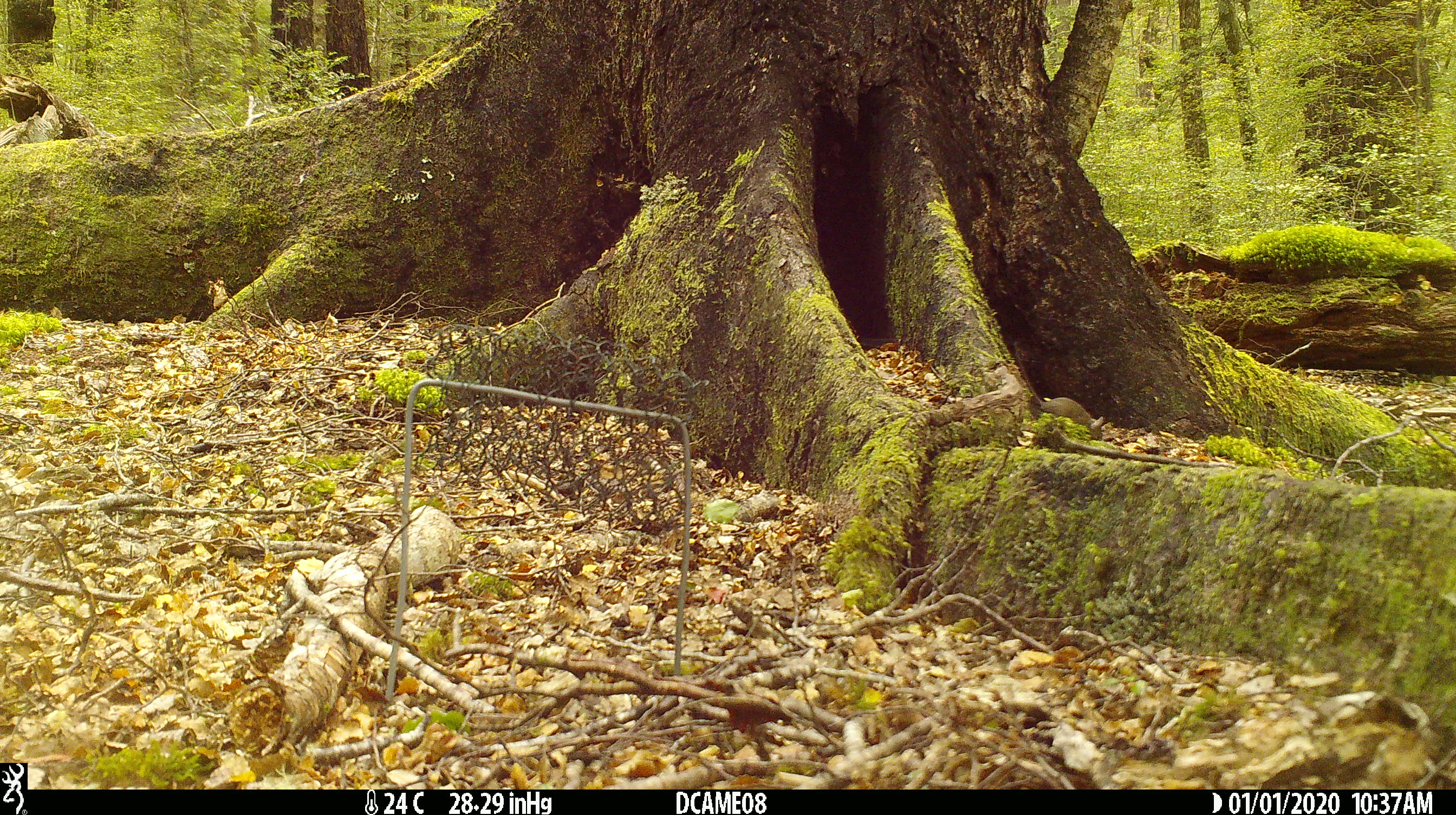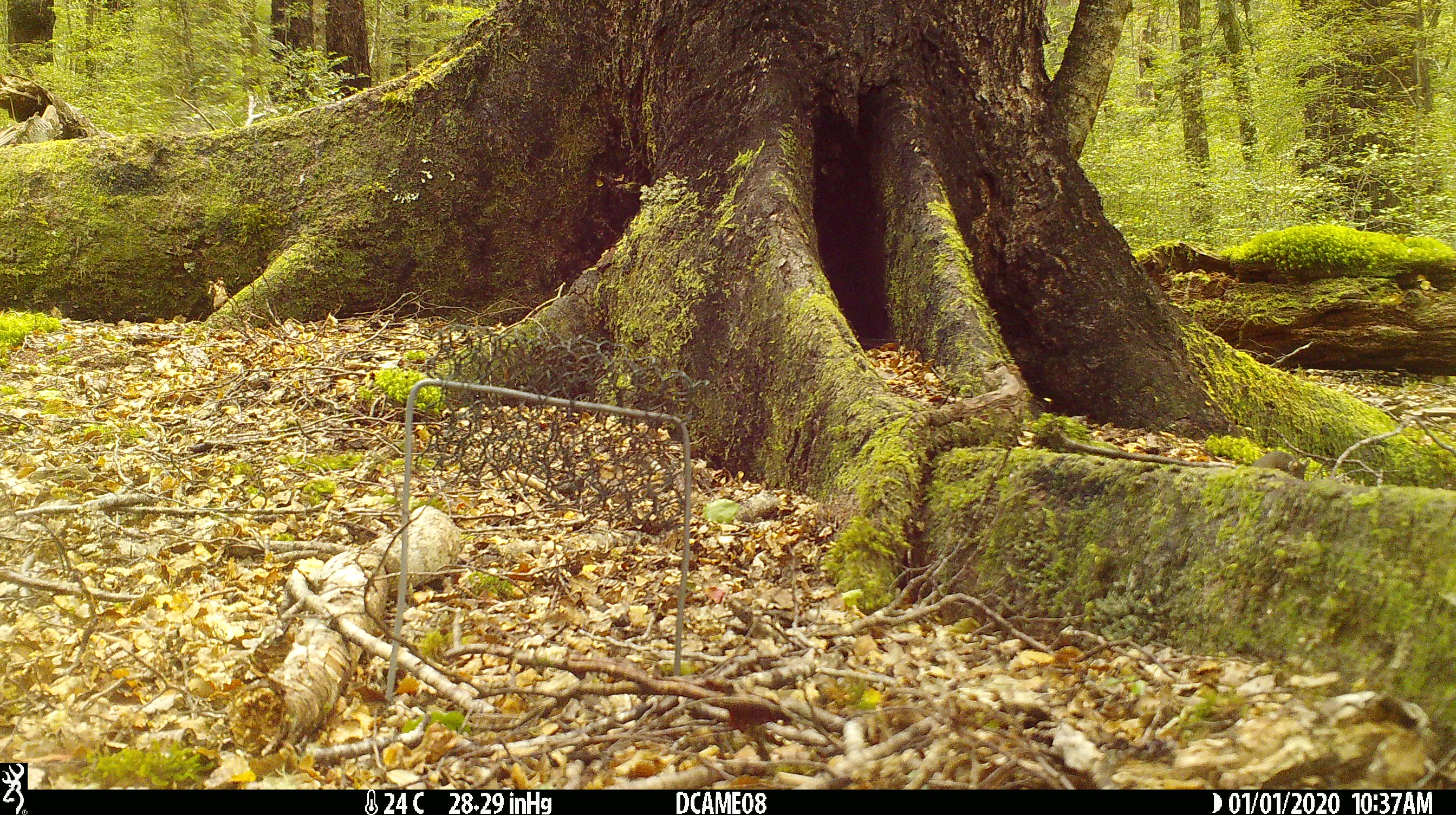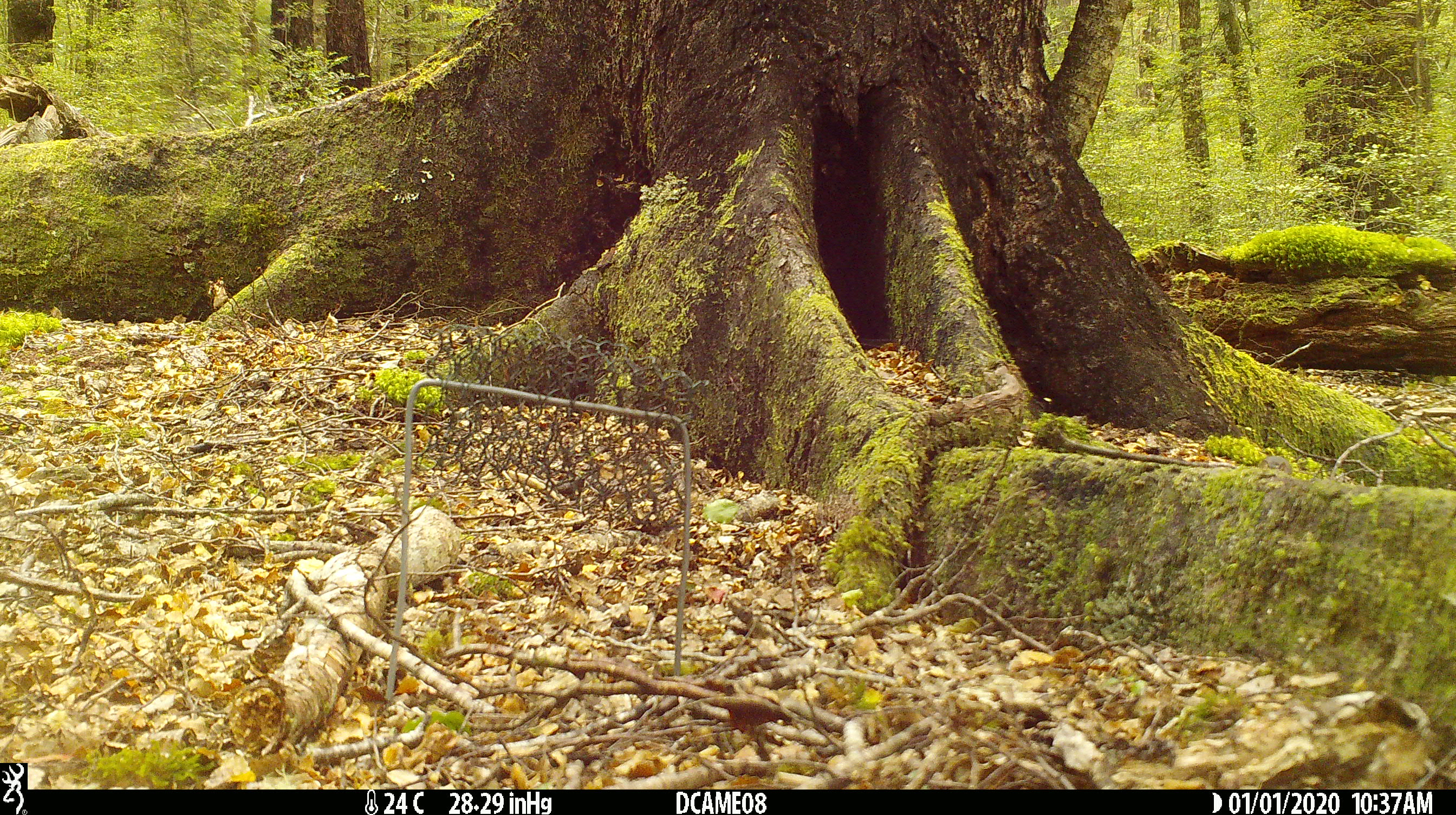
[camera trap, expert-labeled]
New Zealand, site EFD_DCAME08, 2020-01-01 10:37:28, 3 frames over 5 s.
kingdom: Animalia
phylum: Chordata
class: Mammalia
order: Rodentia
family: Muridae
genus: Mus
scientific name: Mus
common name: mouse